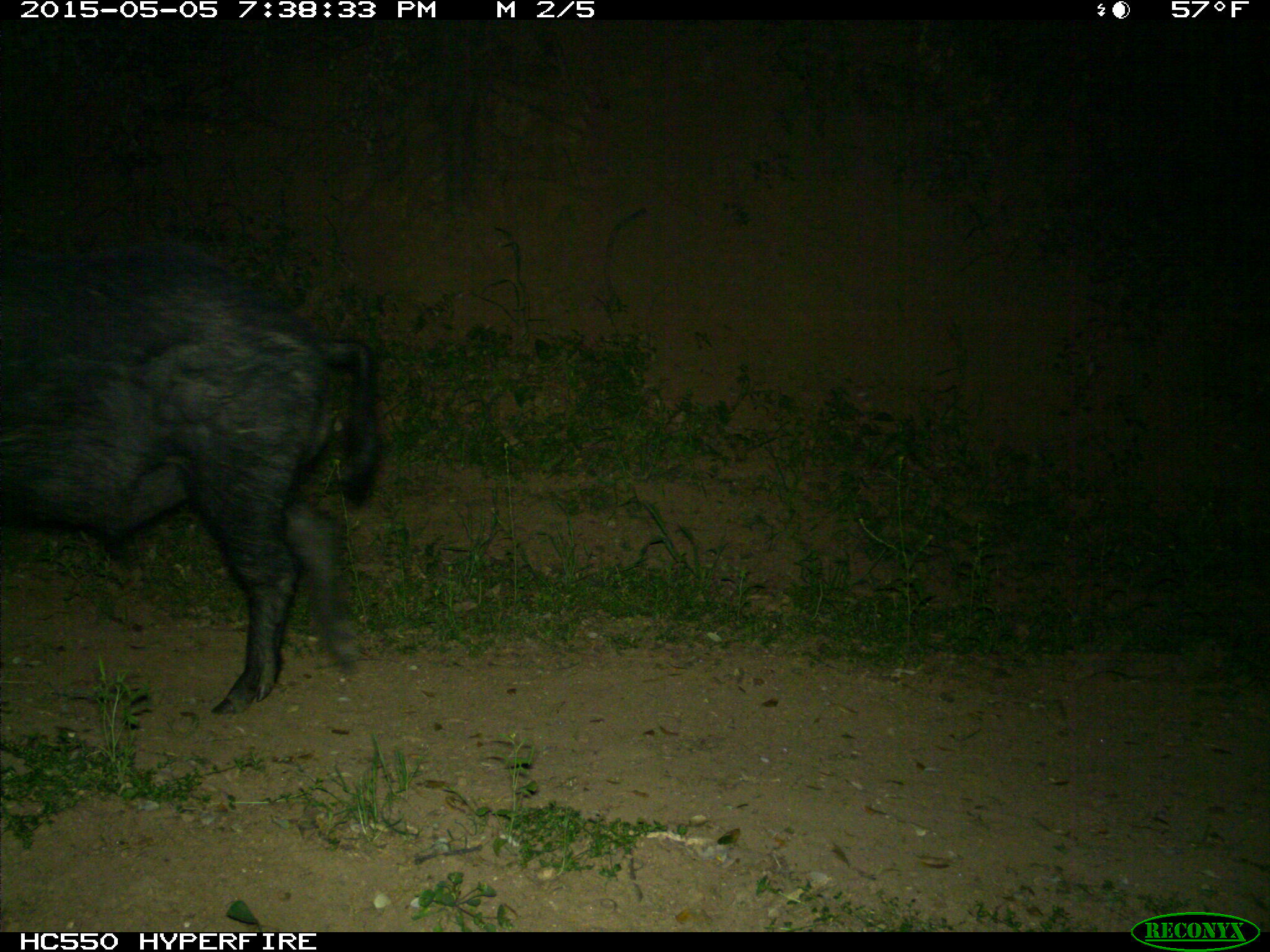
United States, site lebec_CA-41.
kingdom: Animalia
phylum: Chordata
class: Mammalia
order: Artiodactyla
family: Suidae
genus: Sus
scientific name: Sus scrofa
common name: wild boar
Sus scrofa (wild boar).